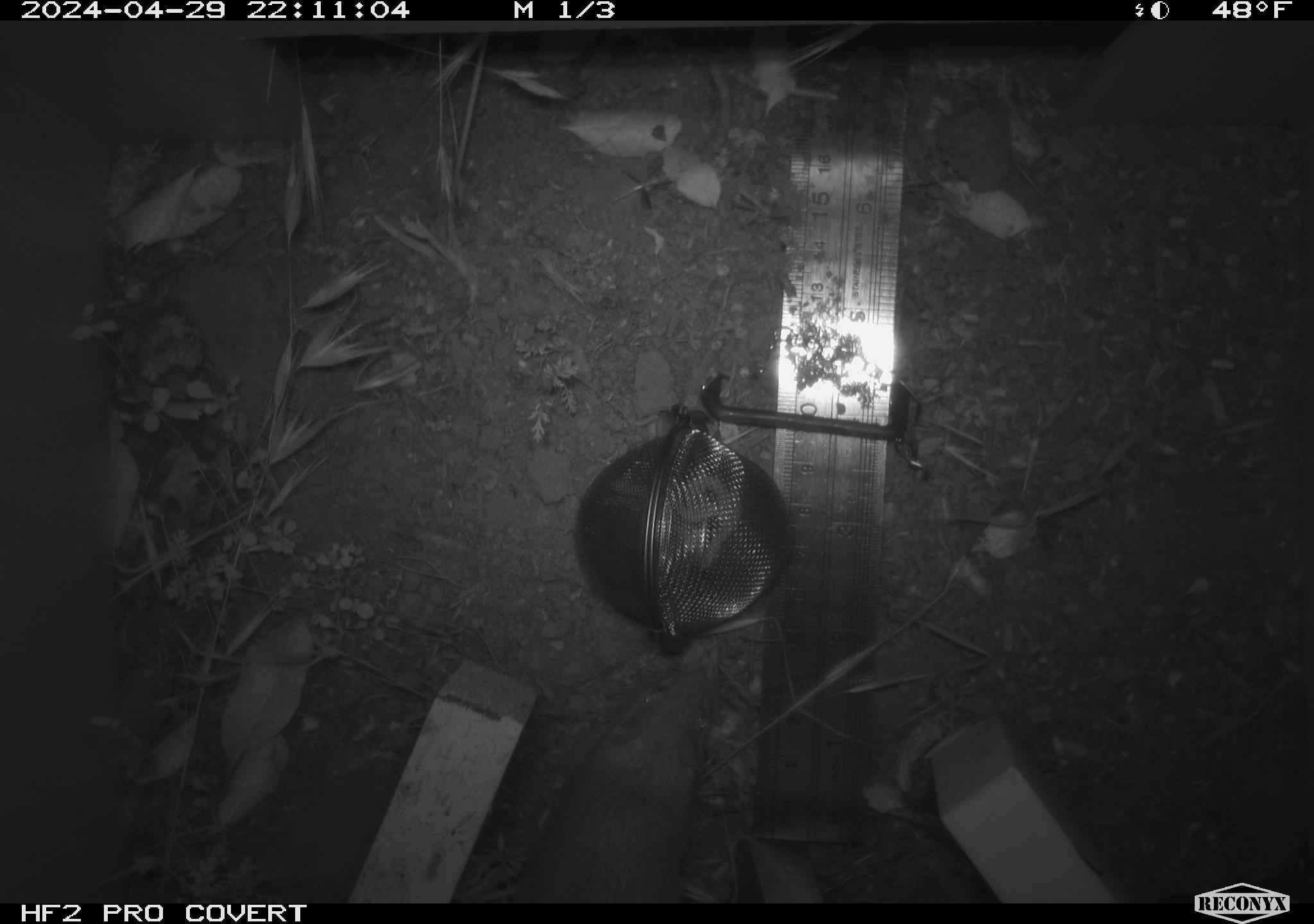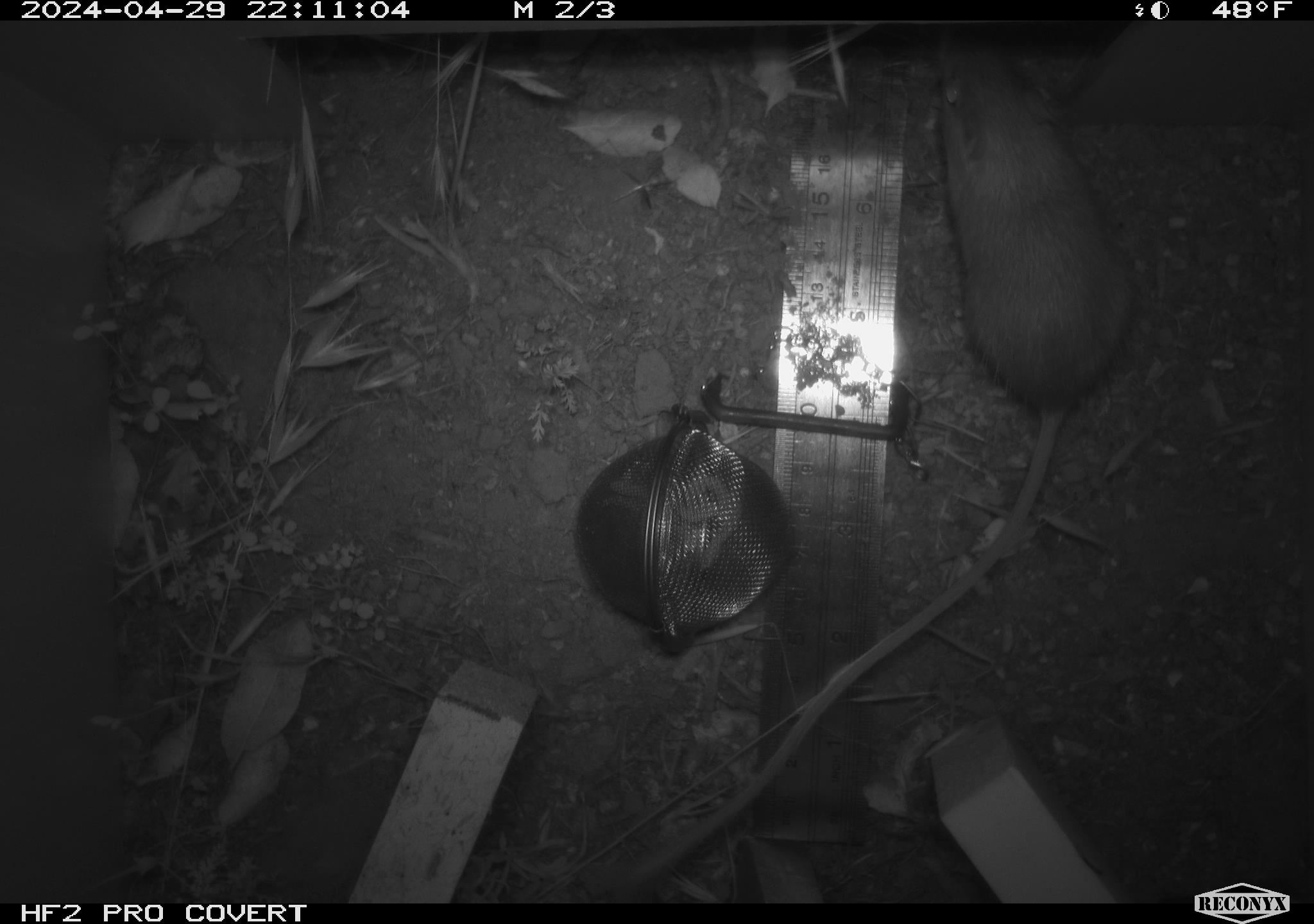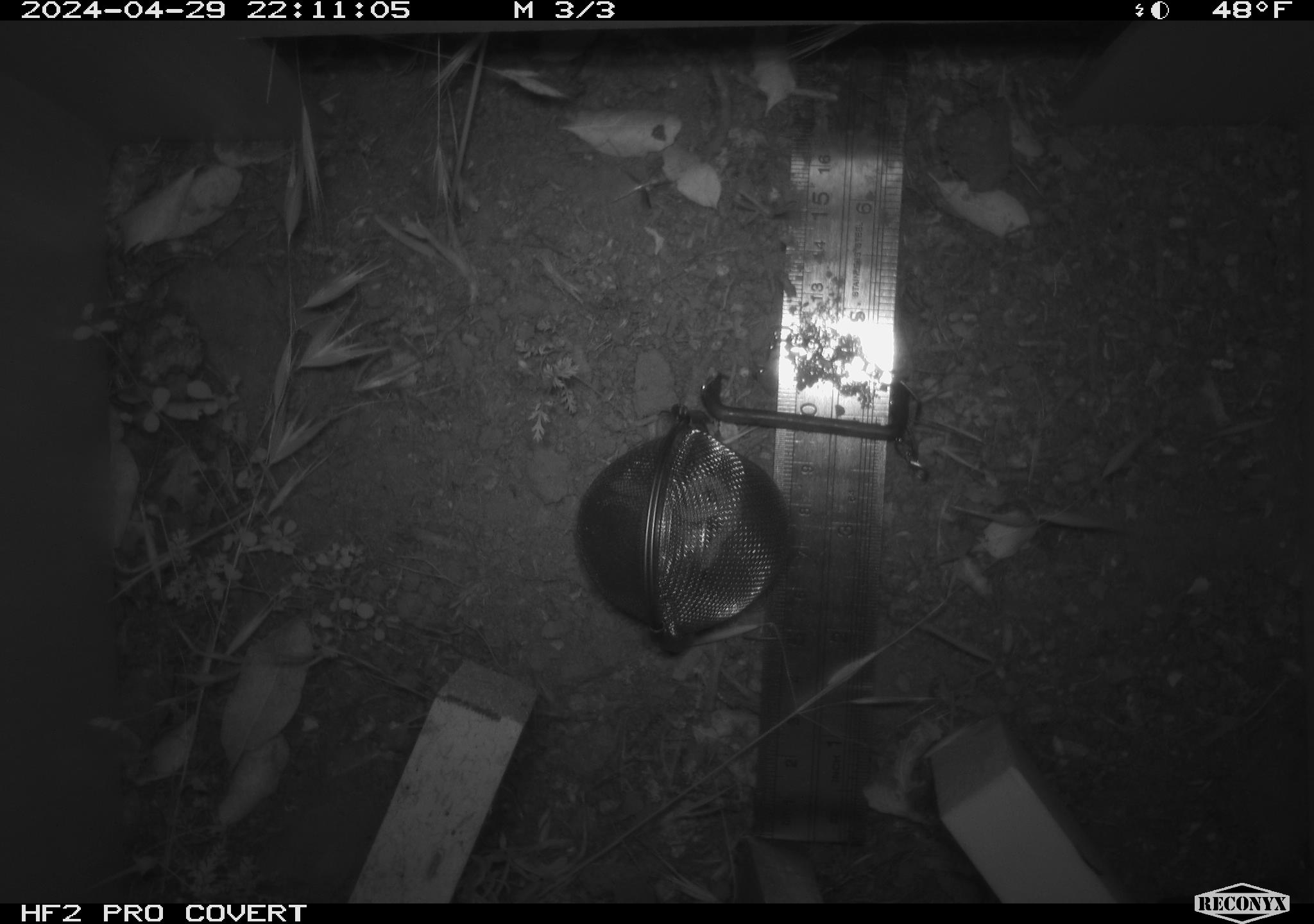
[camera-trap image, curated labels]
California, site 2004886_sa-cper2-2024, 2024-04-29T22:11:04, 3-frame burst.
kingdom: Animalia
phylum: Chordata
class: Mammalia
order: Rodentia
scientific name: Rodentia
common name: rodent